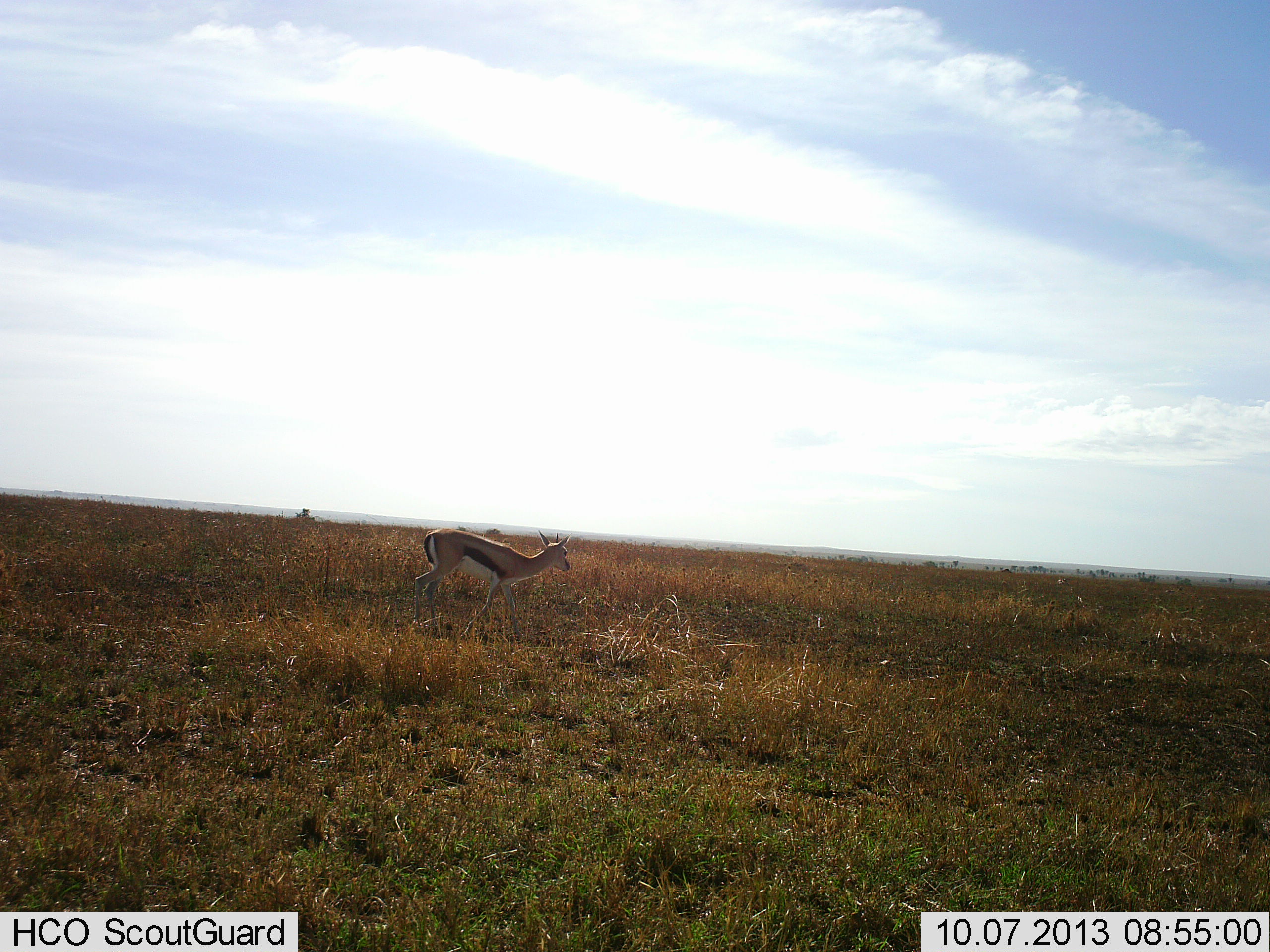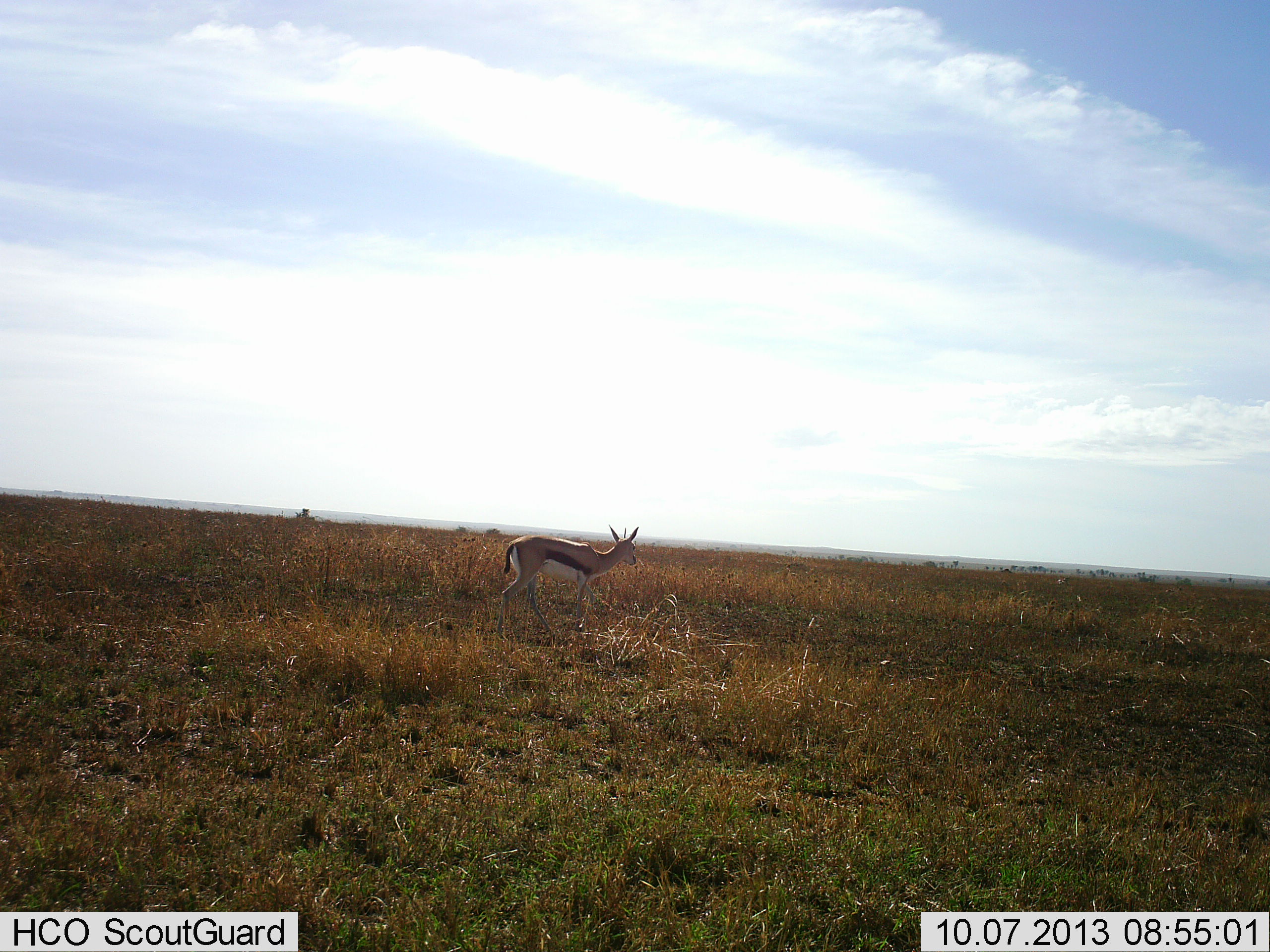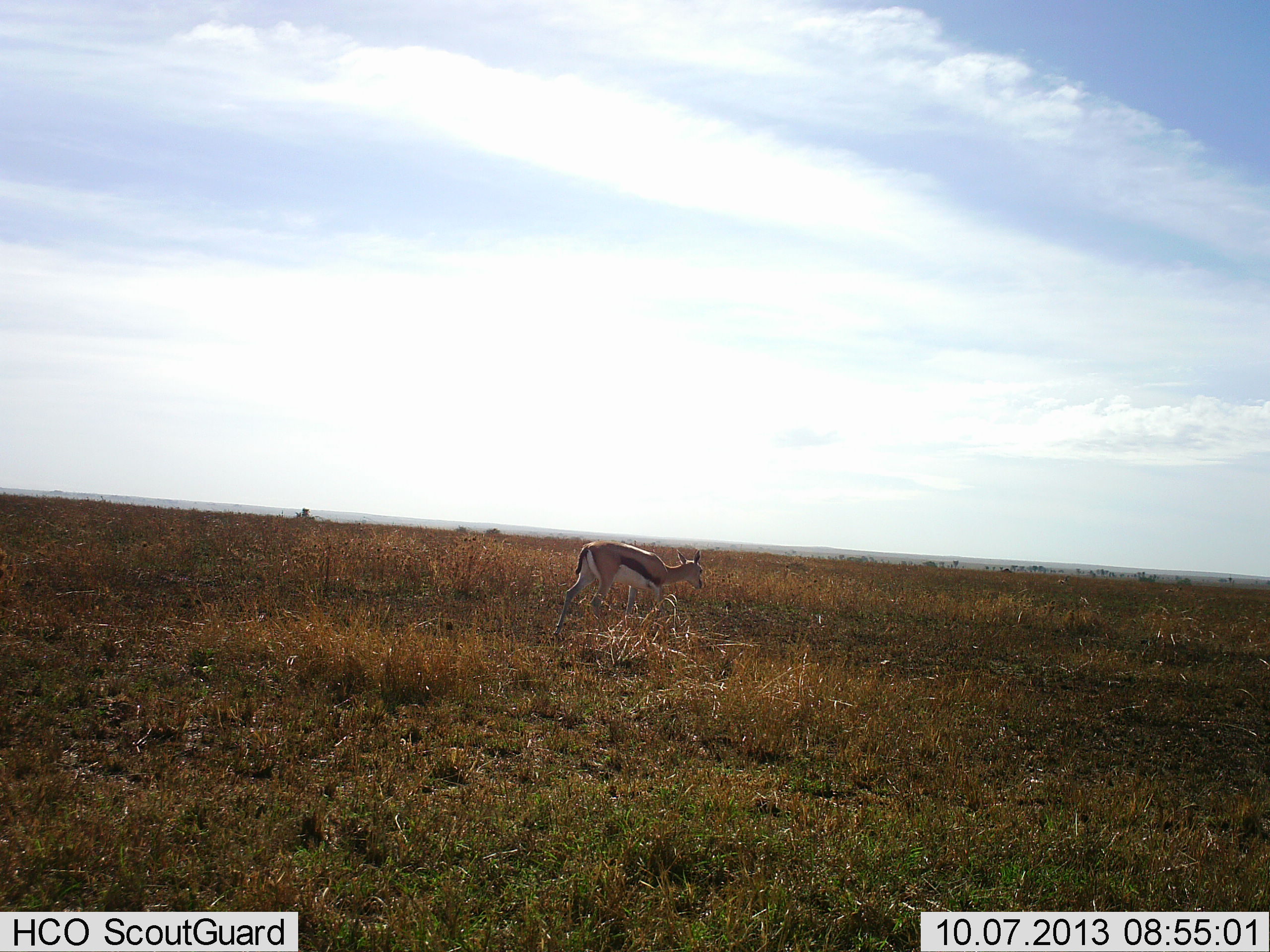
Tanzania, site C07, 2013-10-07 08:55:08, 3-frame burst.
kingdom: Animalia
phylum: Chordata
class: Mammalia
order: Artiodactyla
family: Bovidae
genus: Eudorcas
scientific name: Eudorcas thomsonii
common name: thomson's gazelle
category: gazellethomsons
Gazellethomsons (thomson's gazelle) (Eudorcas thomsonii), count 1. Behavior (volunteer vote fractions): standing 11%, resting 0%, moving 89%, interacting 0%. Young present (vote fraction): 0%. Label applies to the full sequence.